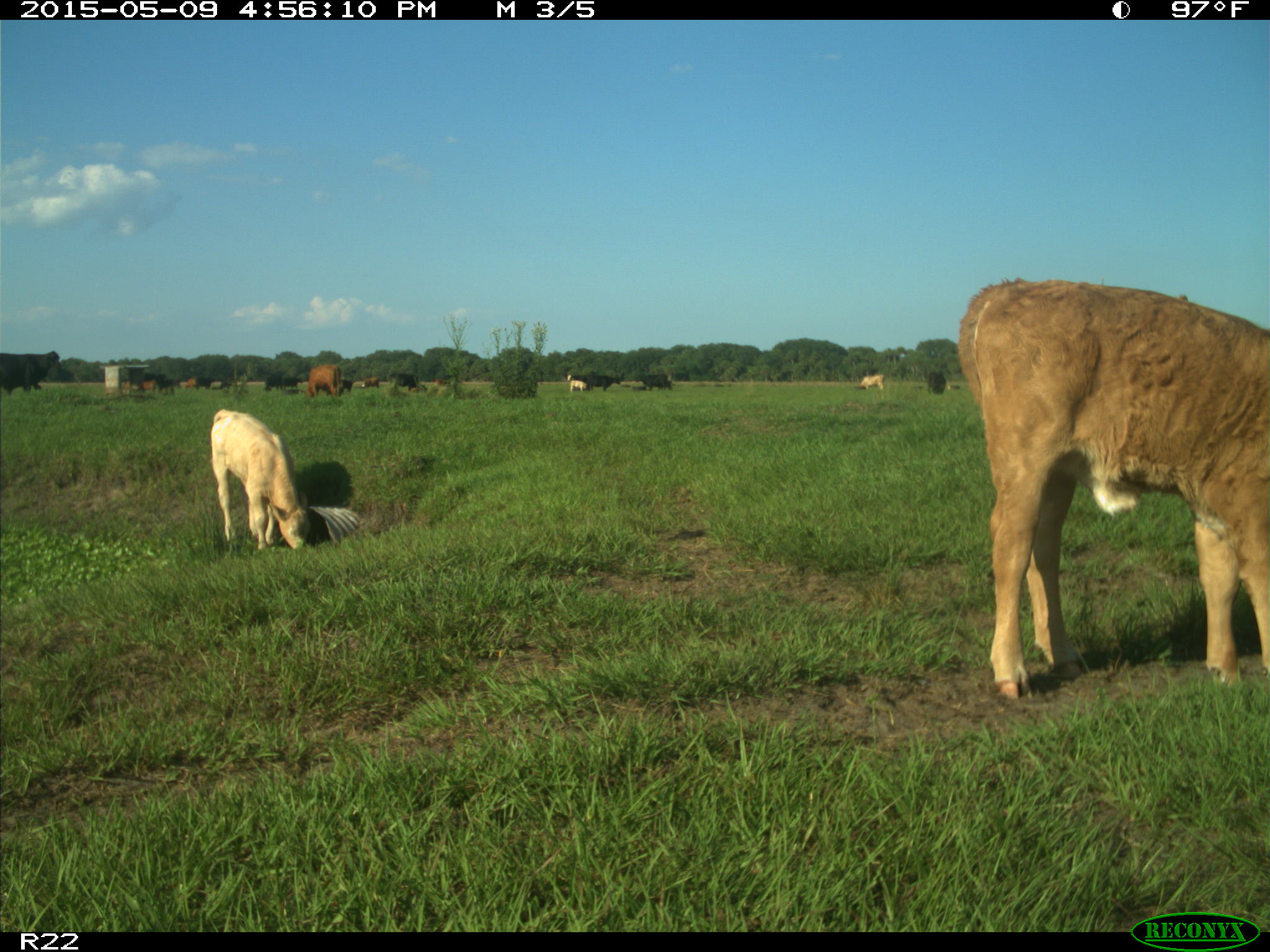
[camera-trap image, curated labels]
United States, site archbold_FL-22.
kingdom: Animalia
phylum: Chordata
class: Mammalia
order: Artiodactyla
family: Bovidae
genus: Bos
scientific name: Bos taurus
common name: domestic cow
Bos taurus (domestic cow).